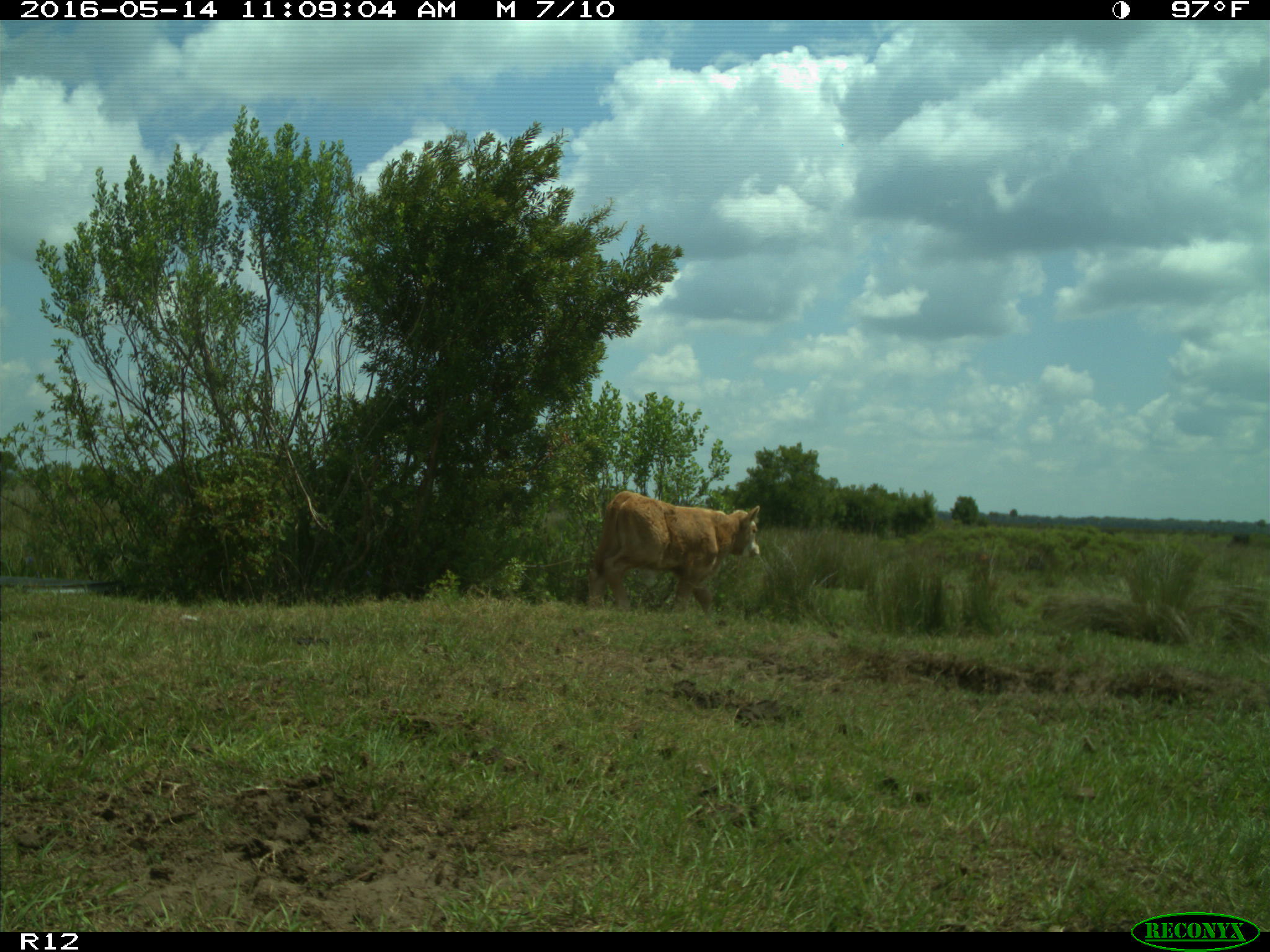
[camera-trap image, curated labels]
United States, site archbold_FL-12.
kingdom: Animalia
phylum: Chordata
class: Mammalia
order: Artiodactyla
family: Bovidae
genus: Bos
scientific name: Bos taurus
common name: domestic cow